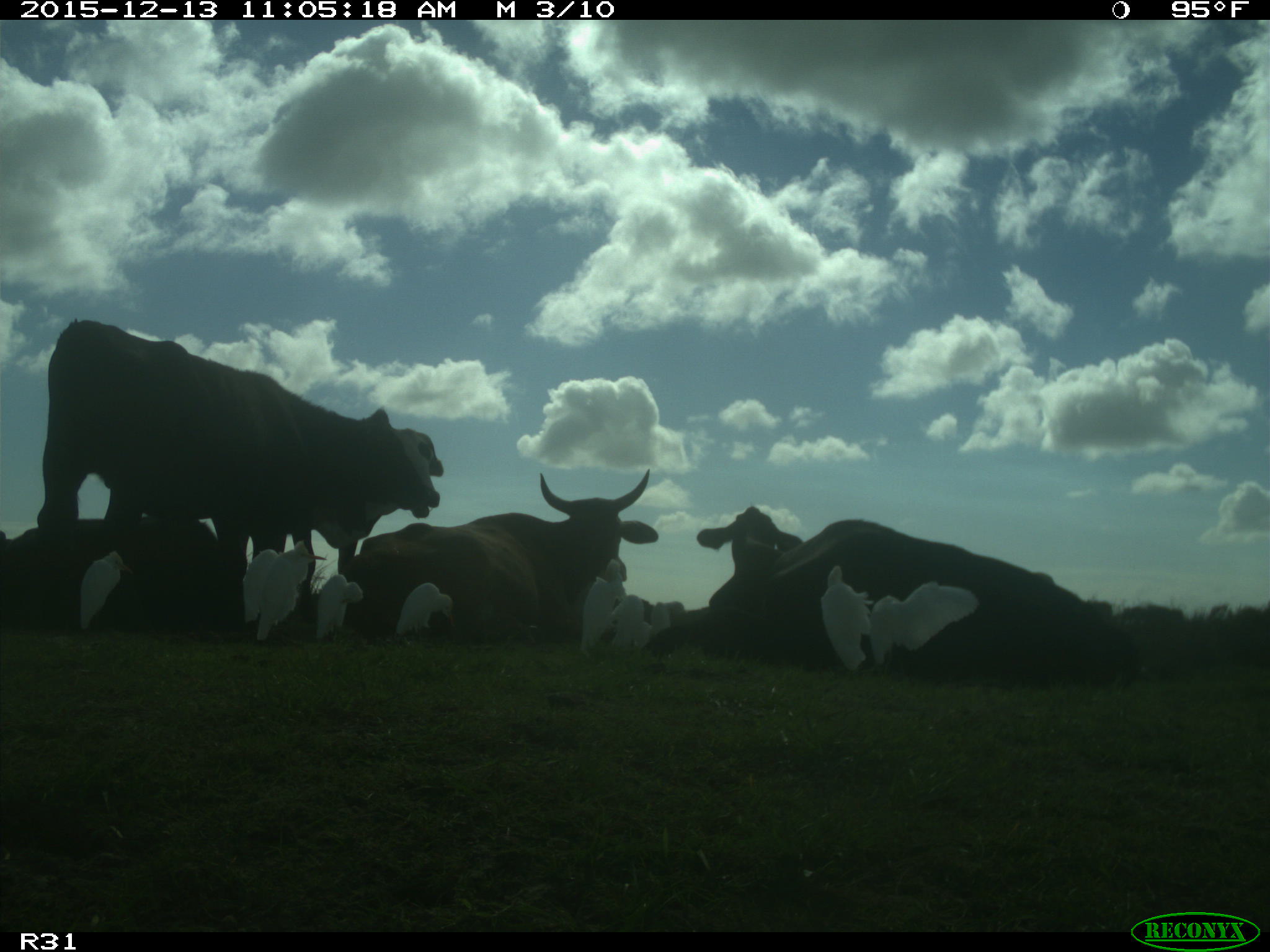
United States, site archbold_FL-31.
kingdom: Animalia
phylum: Chordata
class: Mammalia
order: Artiodactyla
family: Bovidae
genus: Bos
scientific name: Bos taurus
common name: domestic cow